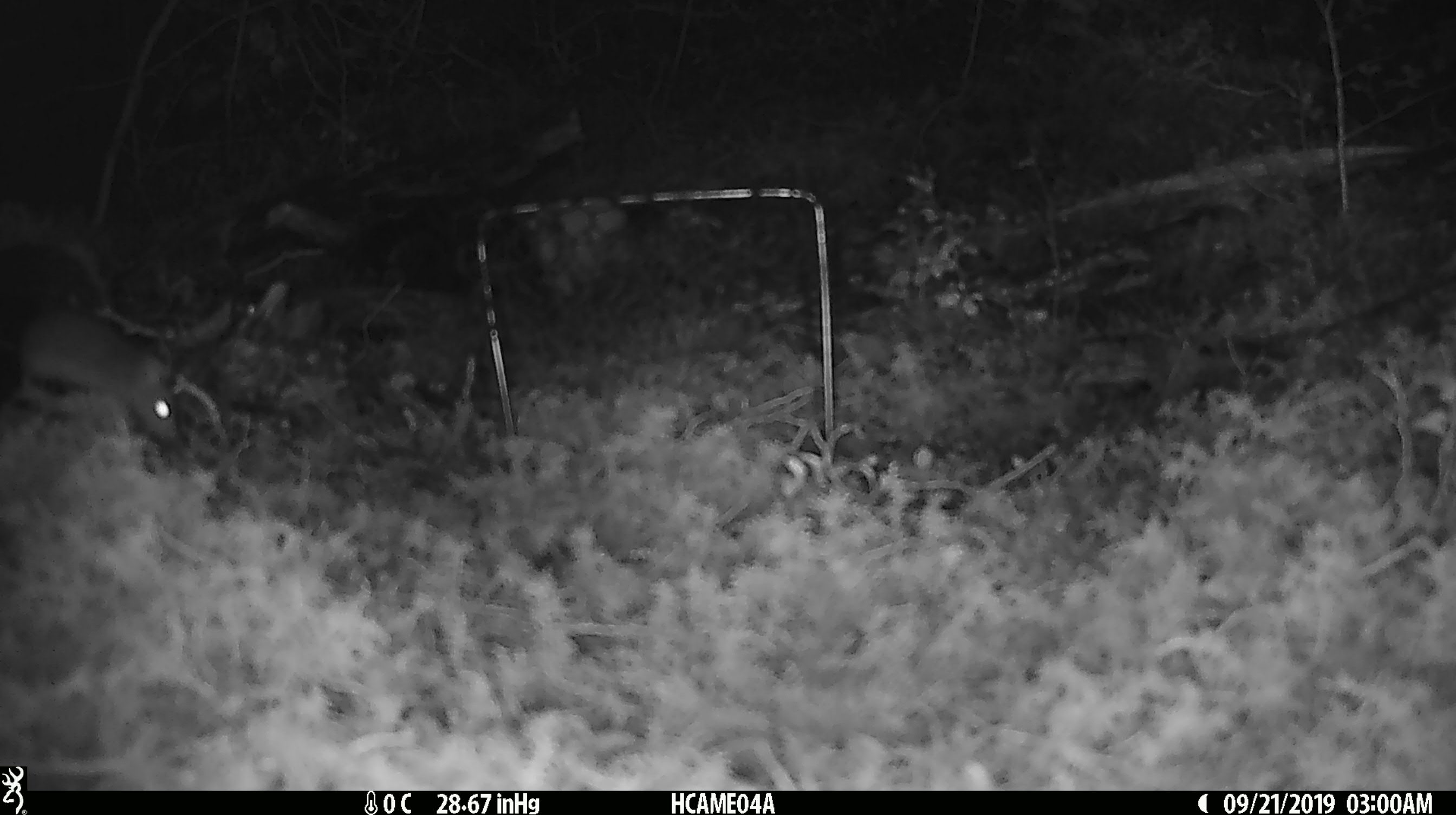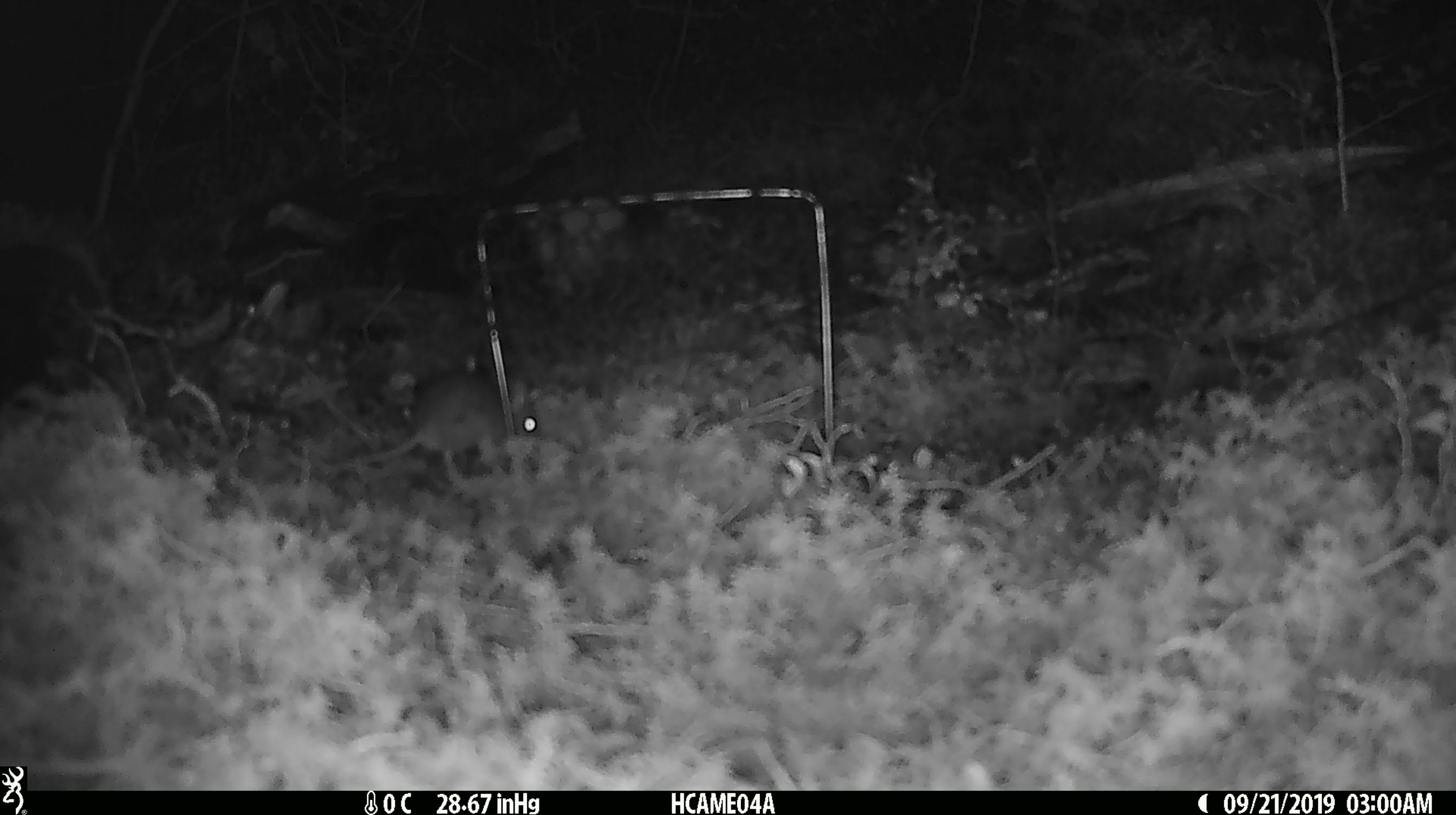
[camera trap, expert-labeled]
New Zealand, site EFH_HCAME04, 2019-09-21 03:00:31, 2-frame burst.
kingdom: Animalia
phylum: Chordata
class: Mammalia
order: Rodentia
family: Muridae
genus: Mus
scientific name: Mus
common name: mouse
Mouse (Mus).